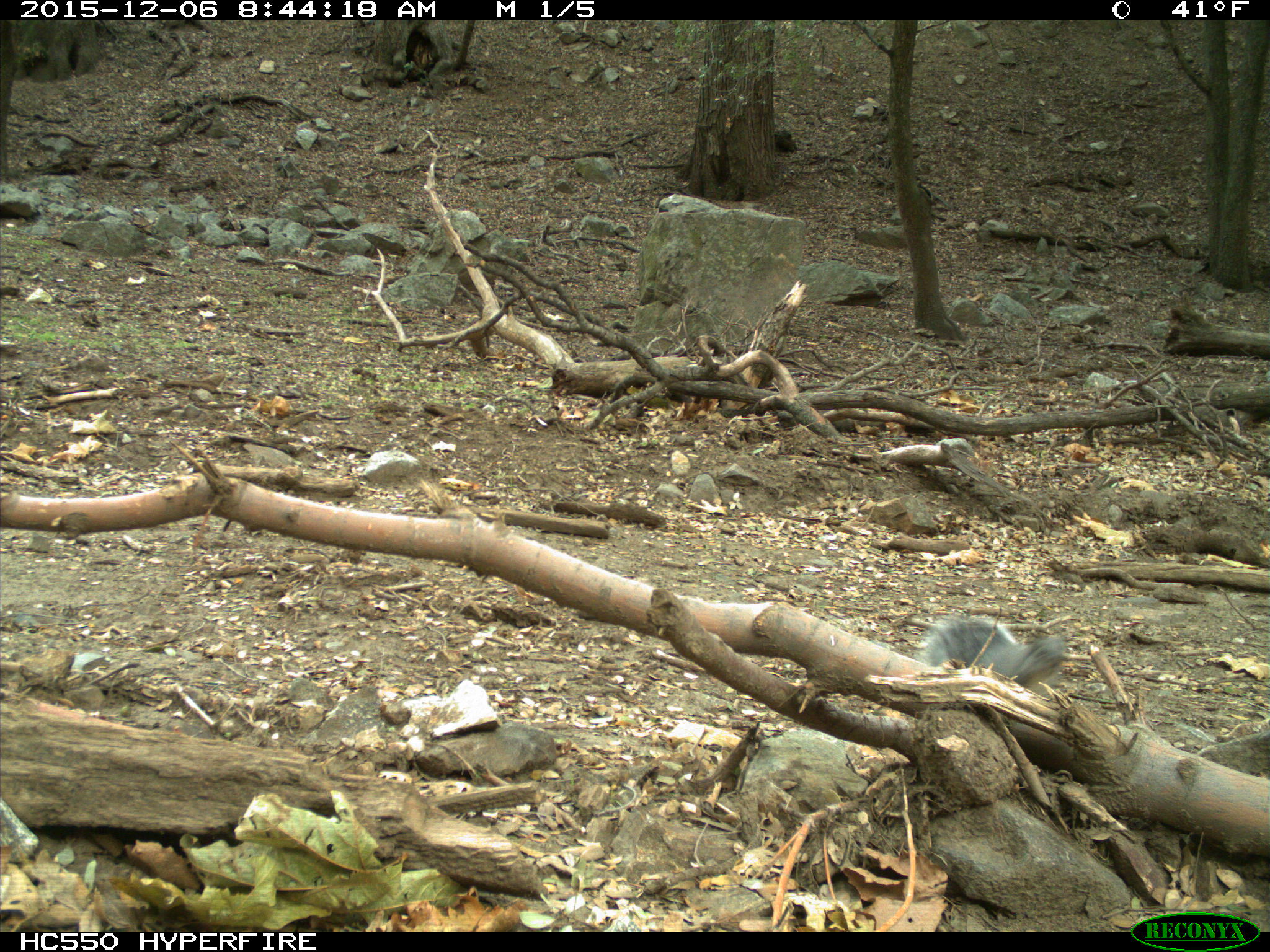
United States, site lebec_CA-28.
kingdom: Animalia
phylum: Chordata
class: Mammalia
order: Rodentia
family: Sciuridae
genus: Sciurus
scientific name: Sciurus carolinensis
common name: eastern gray squirrel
Sciurus carolinensis (eastern gray squirrel).